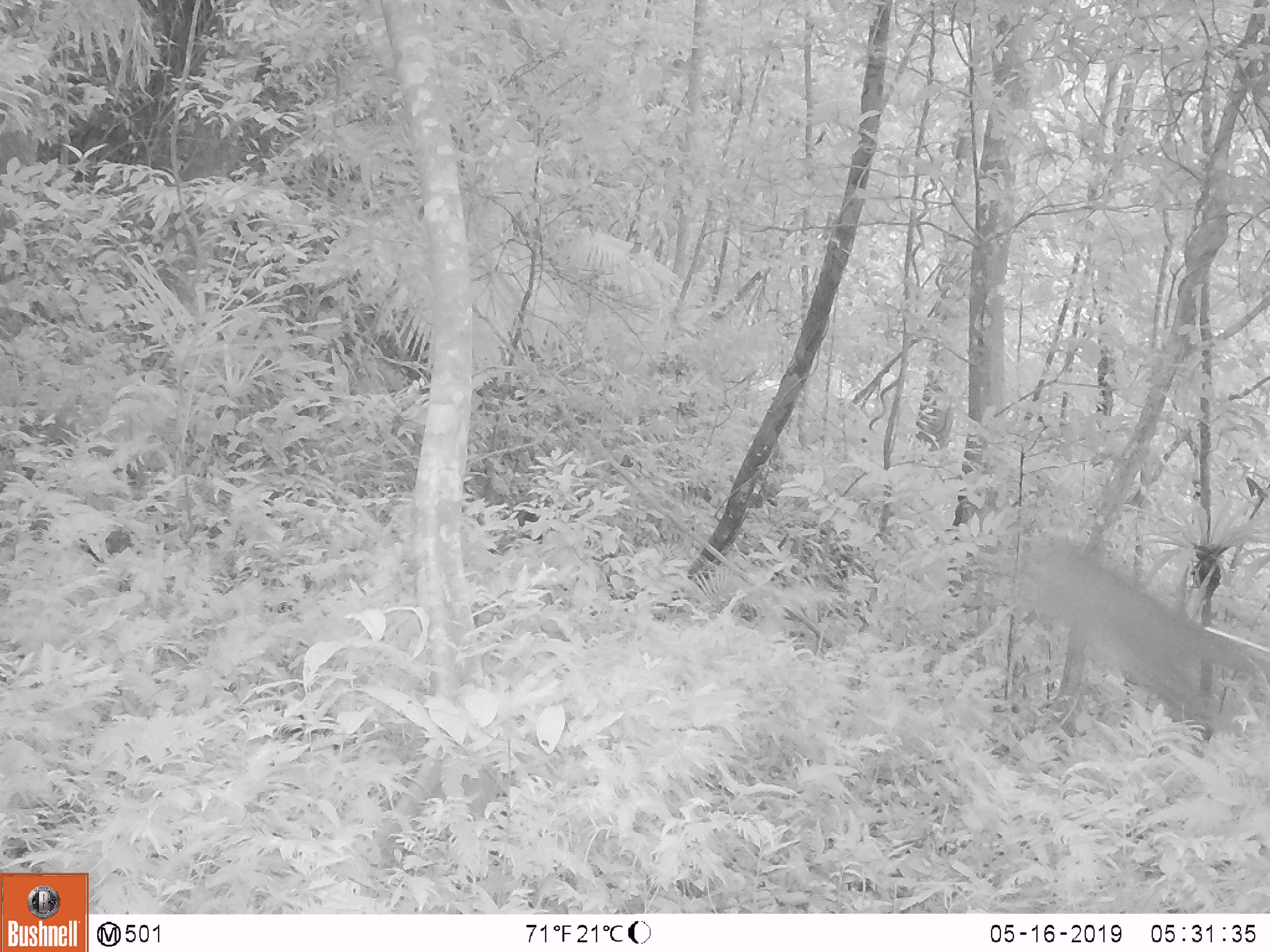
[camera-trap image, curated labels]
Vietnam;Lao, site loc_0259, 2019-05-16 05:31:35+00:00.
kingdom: Animalia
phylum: Chordata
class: Mammalia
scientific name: Mammalia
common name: mammal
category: unidentified mammal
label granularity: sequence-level